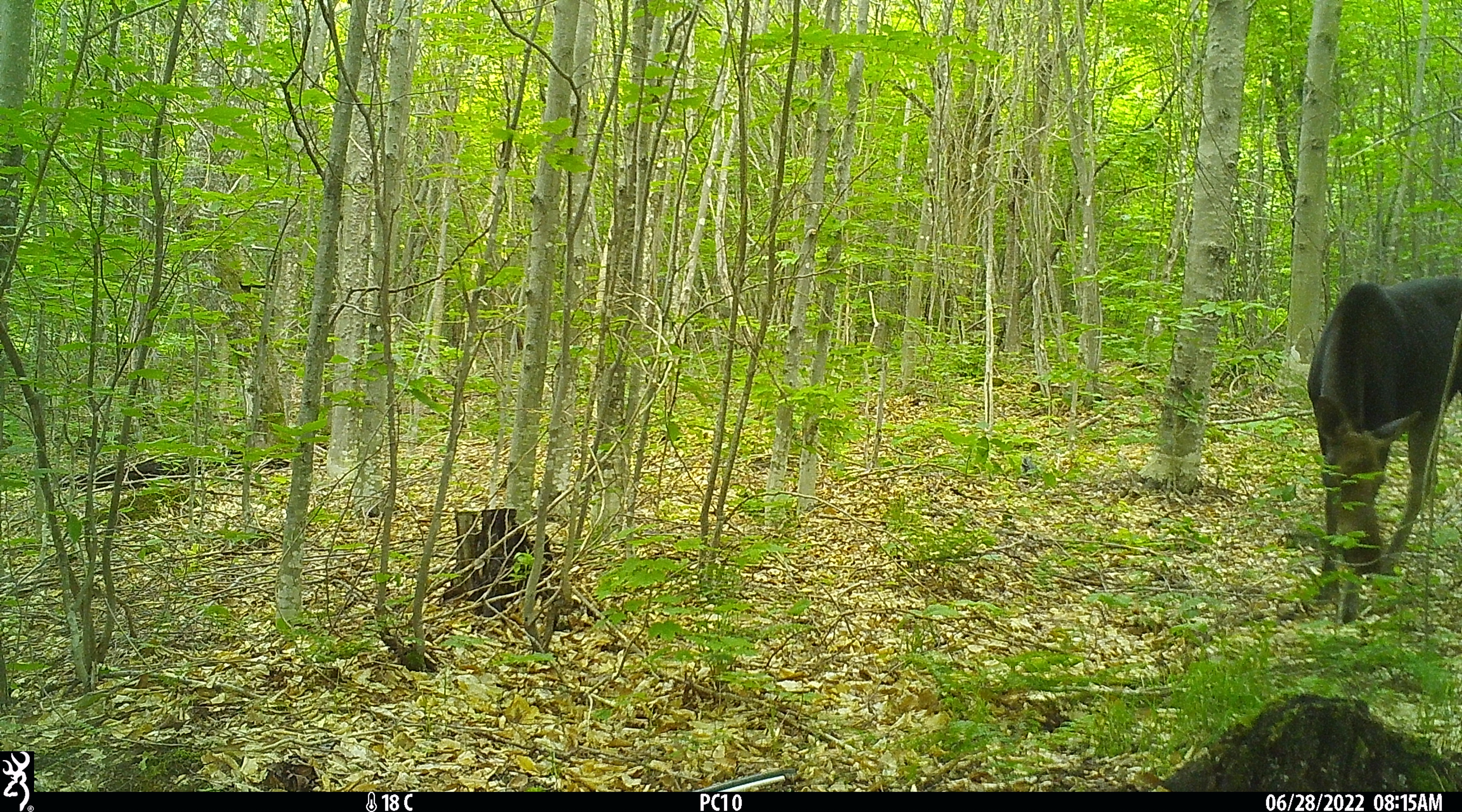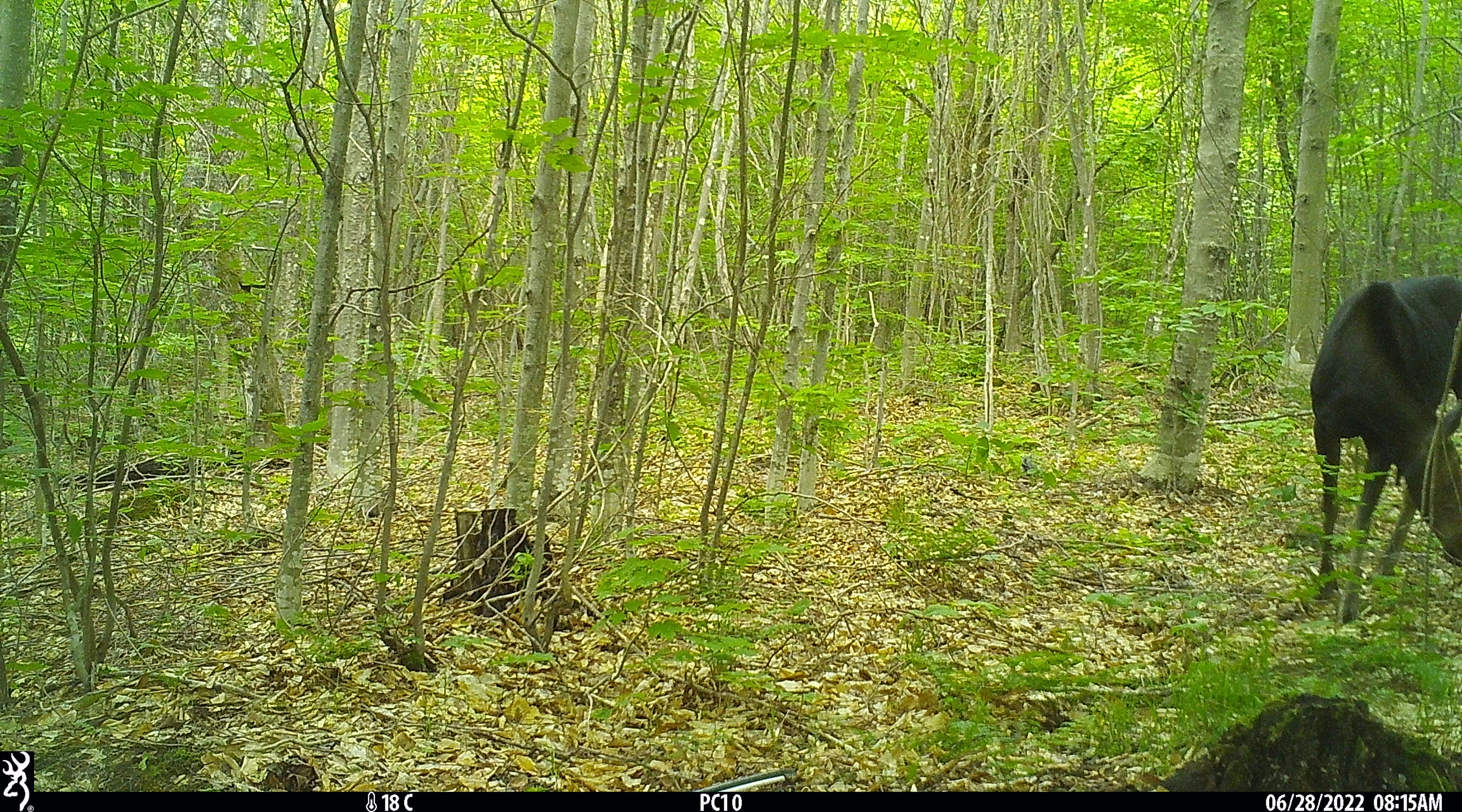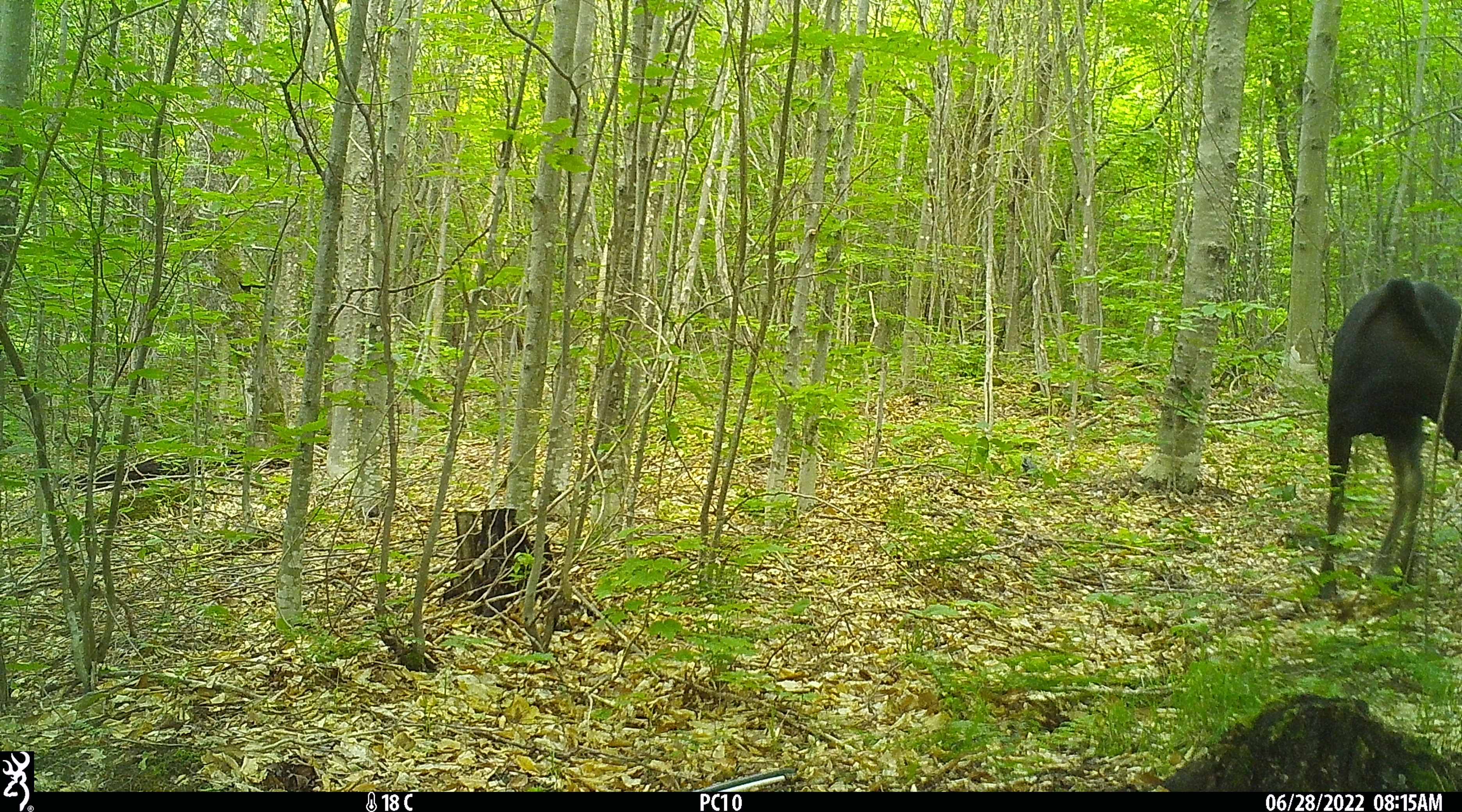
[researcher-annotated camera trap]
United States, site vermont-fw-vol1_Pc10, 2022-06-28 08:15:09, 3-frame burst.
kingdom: Animalia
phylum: Chordata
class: Mammalia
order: Artiodactyla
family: Cervidae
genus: Alces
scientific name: Alces alces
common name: moose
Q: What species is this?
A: Moose (Alces alces).